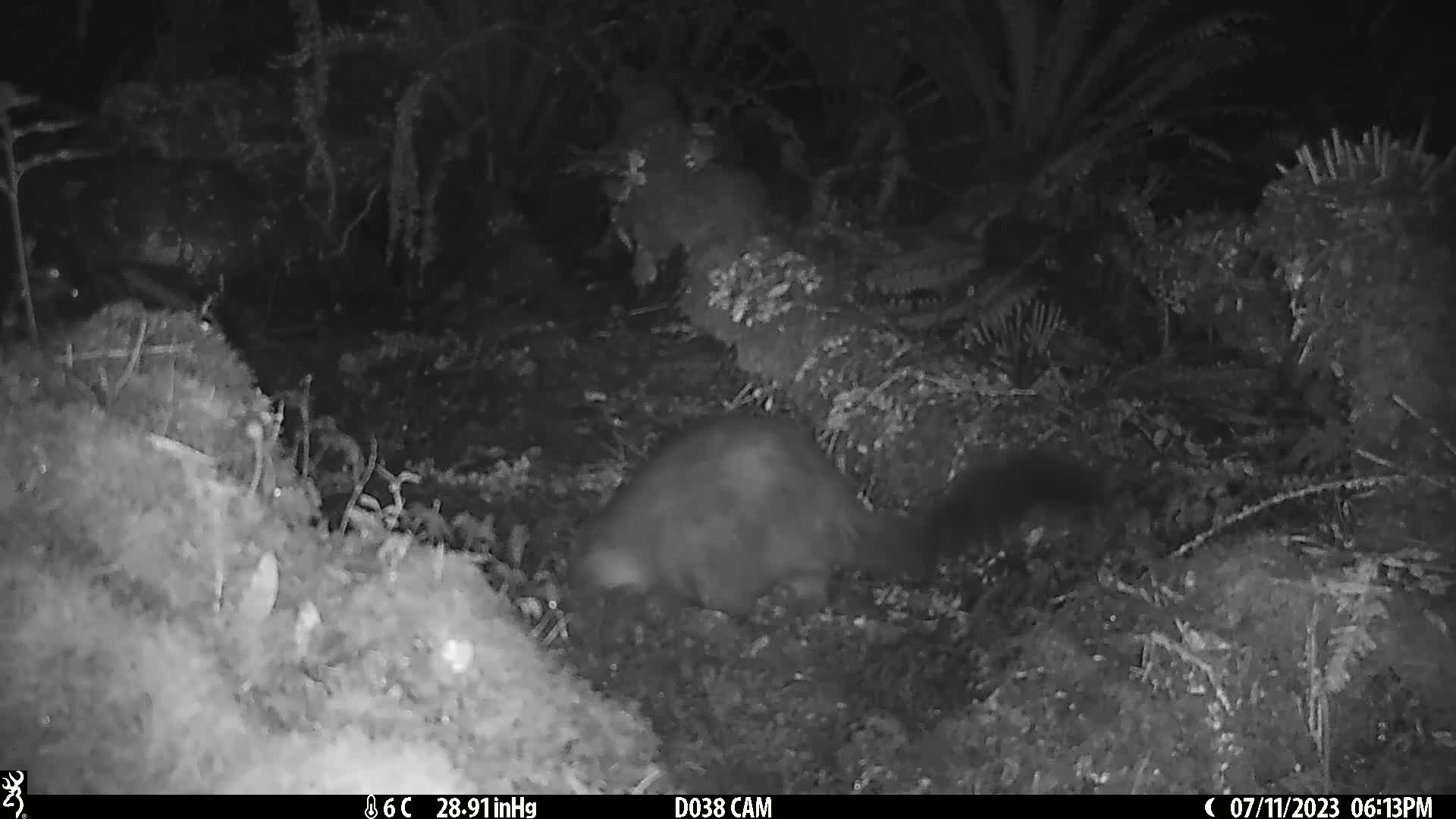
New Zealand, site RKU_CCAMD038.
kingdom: Animalia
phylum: Chordata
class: Mammalia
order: Diprotodontia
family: Phalangeridae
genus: Trichosurus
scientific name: Trichosurus vulpecula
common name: common brushtail possum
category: possum